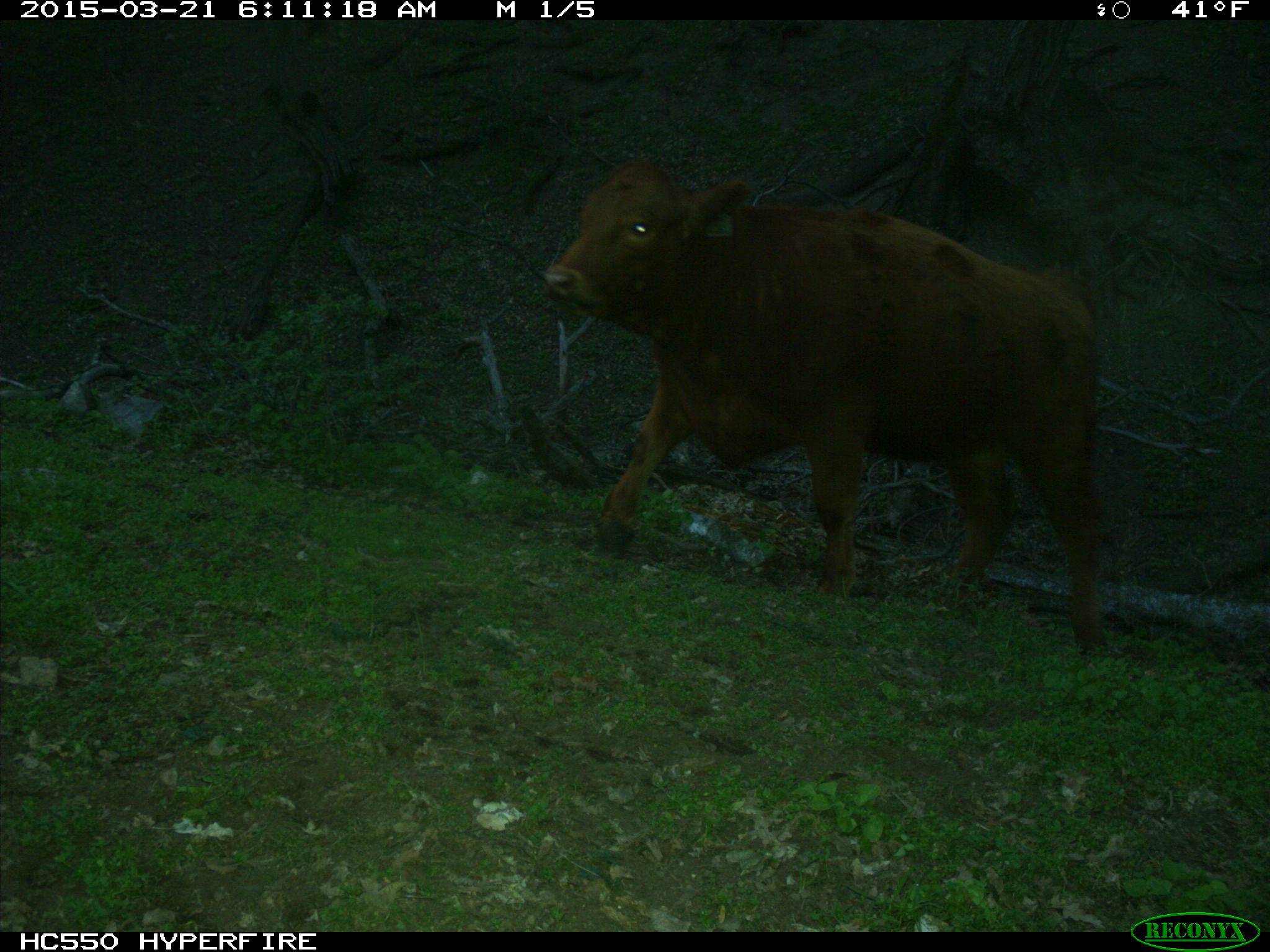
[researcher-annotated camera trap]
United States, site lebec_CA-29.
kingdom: Animalia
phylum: Chordata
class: Mammalia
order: Artiodactyla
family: Bovidae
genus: Bos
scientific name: Bos taurus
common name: domestic cow